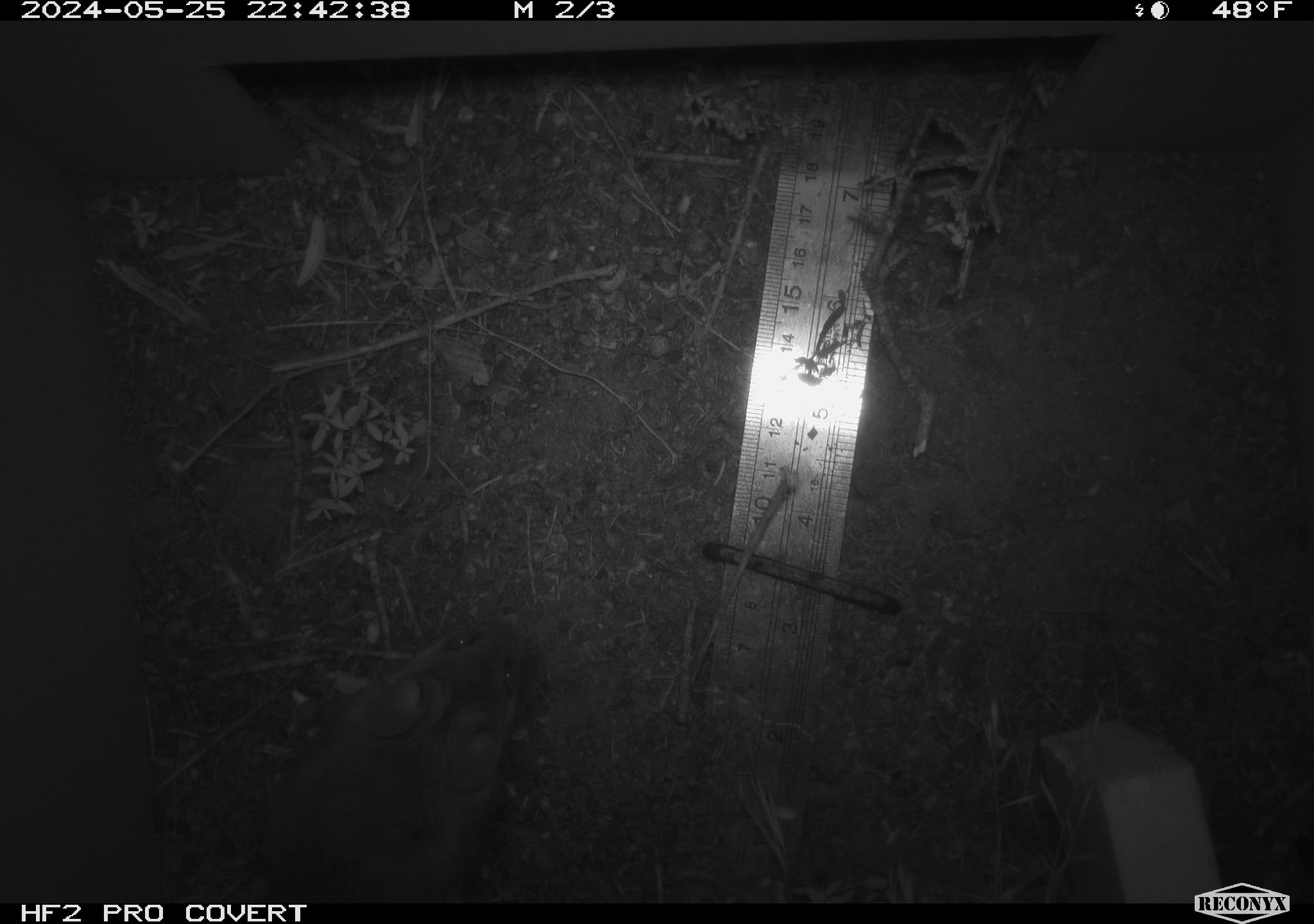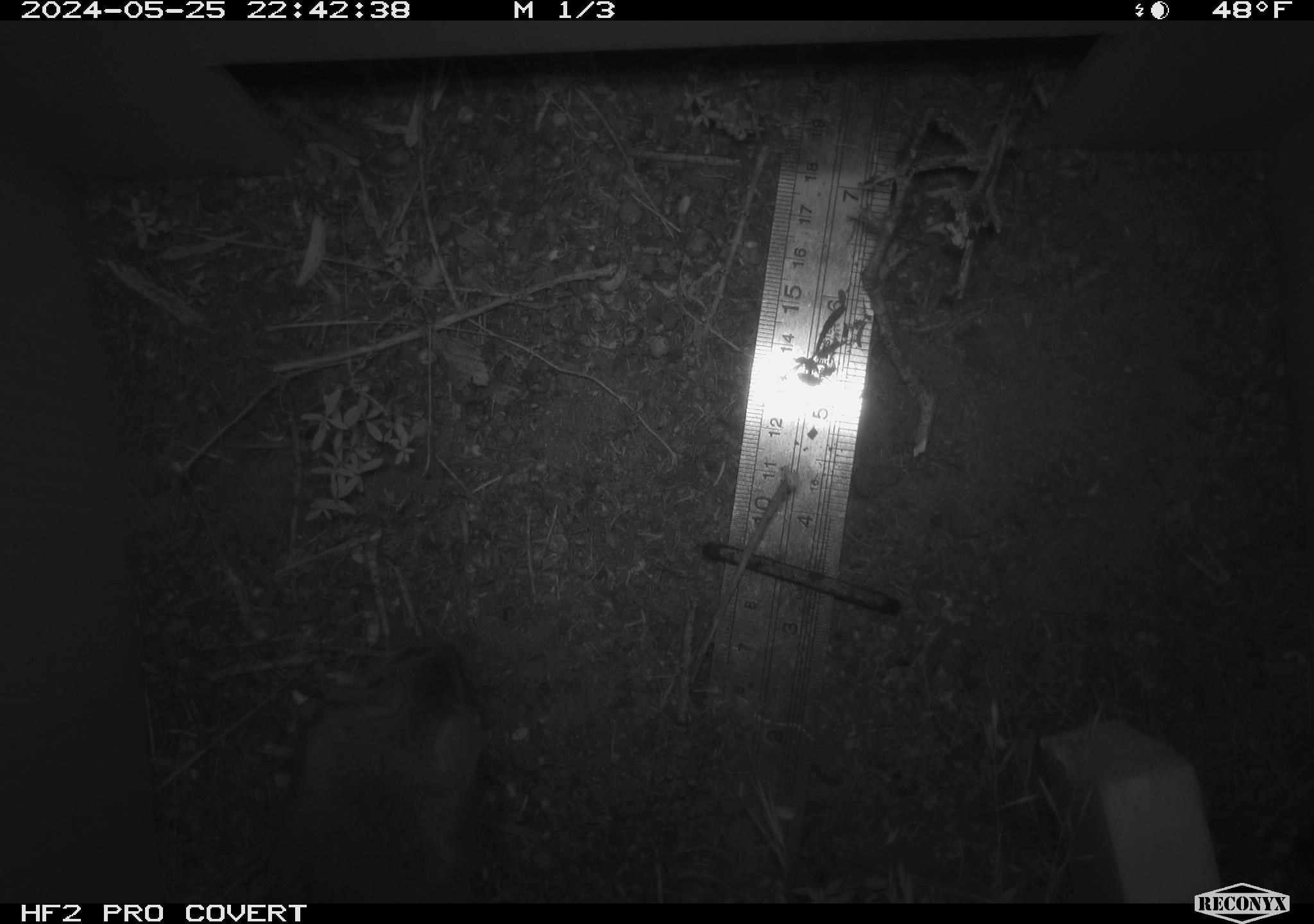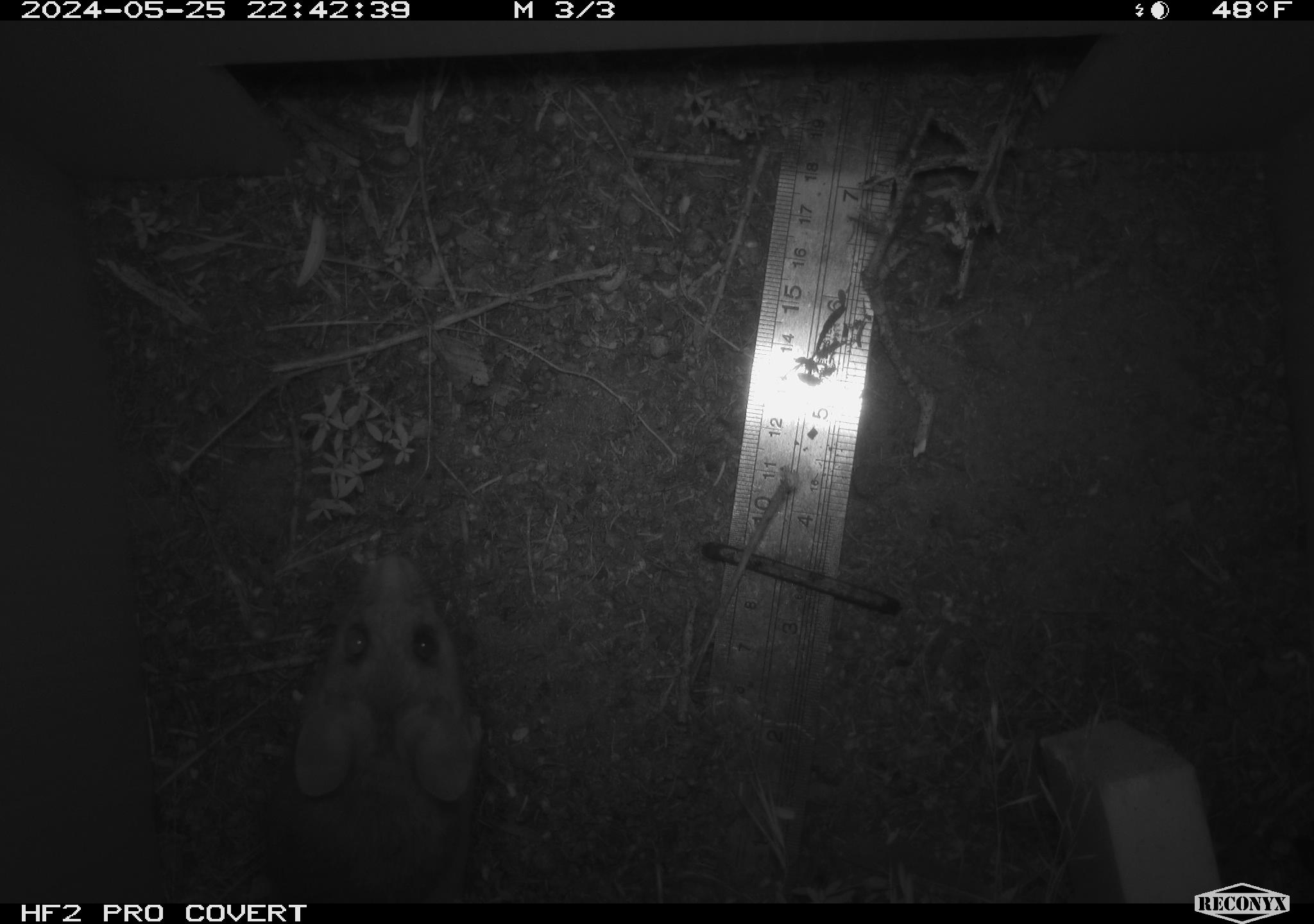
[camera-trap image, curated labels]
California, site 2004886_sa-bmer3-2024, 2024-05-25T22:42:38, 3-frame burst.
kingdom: Animalia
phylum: Chordata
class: Mammalia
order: Rodentia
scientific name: Rodentia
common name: mouse species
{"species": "mouse species (Rodentia)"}